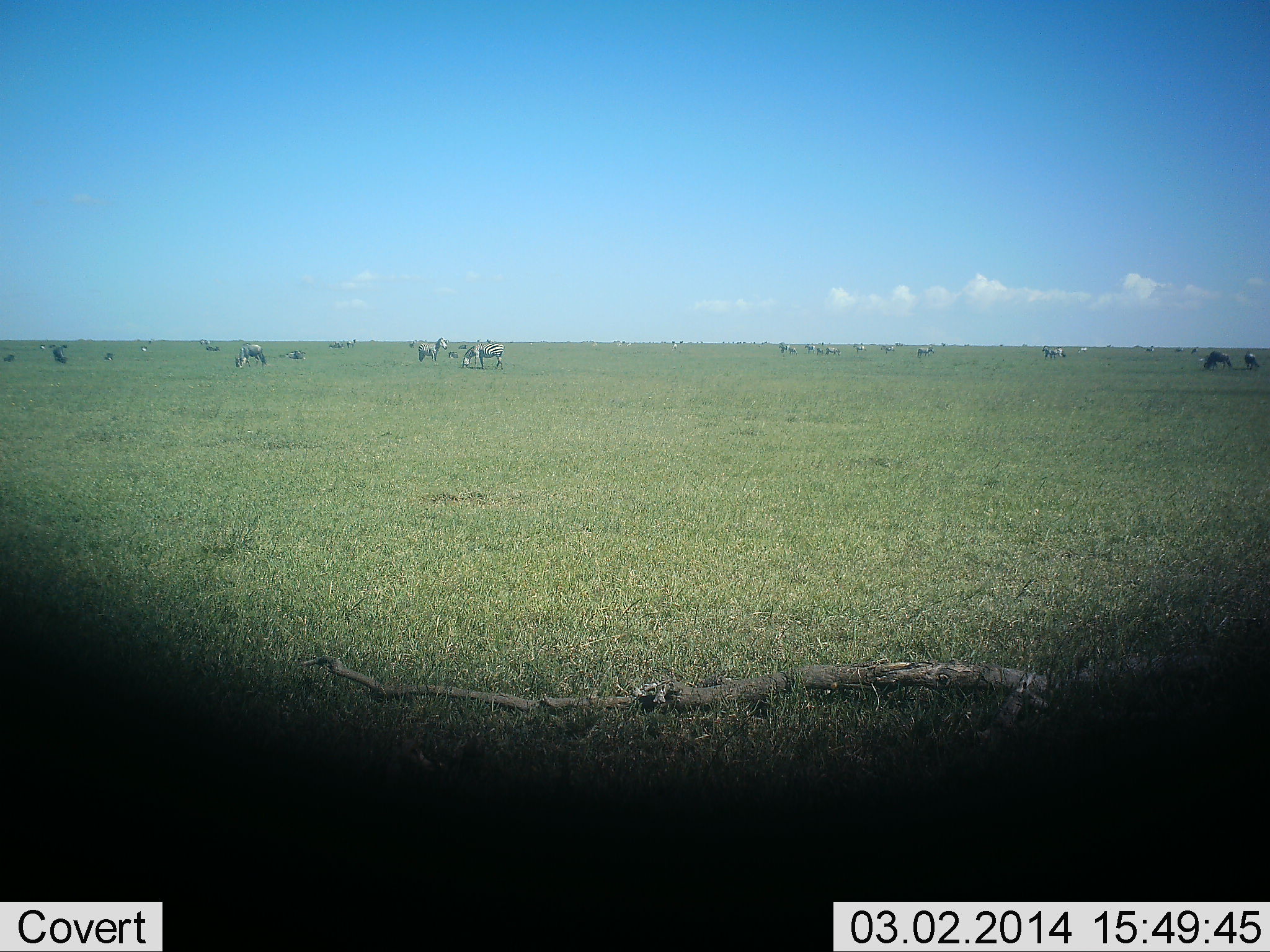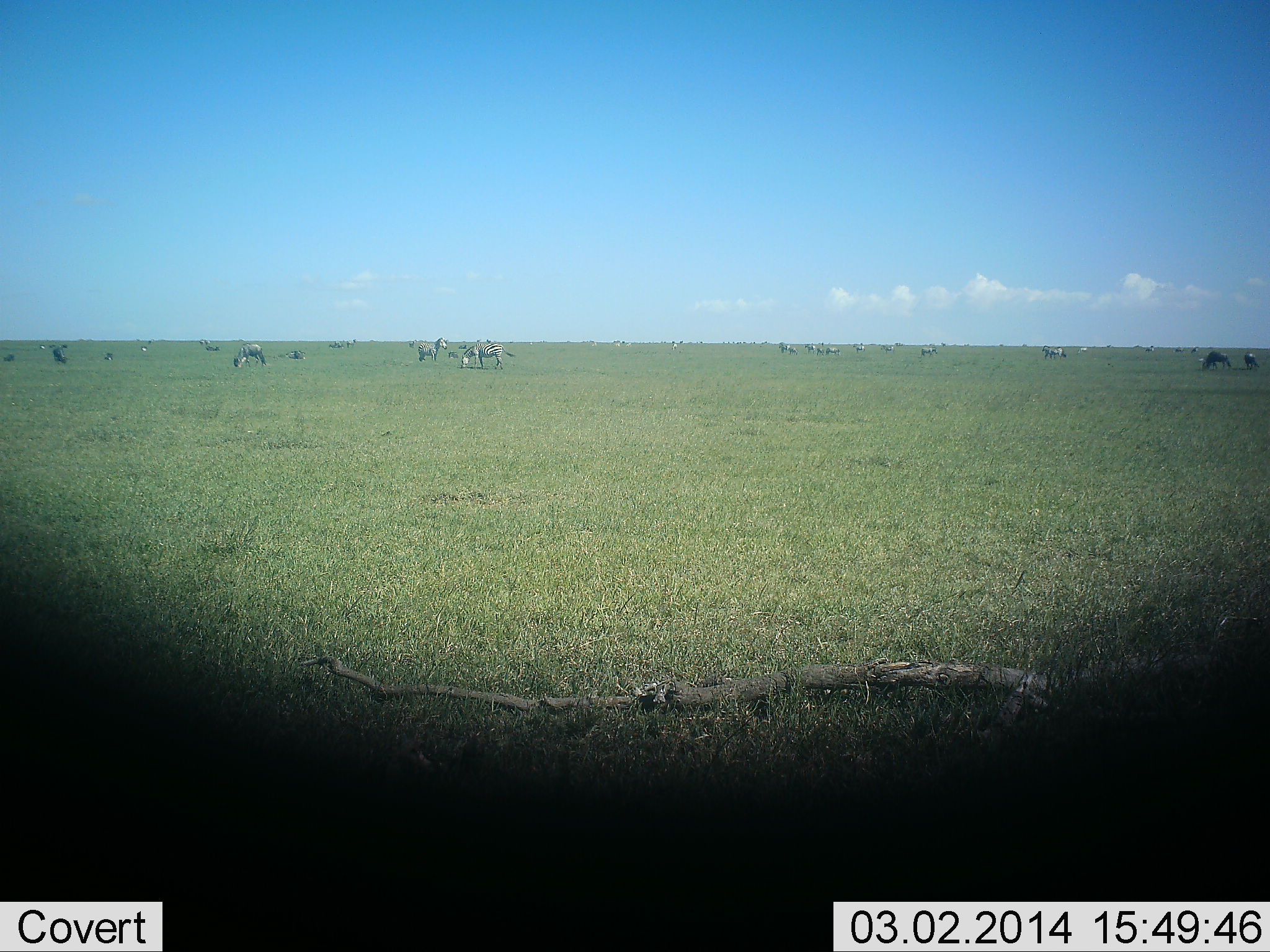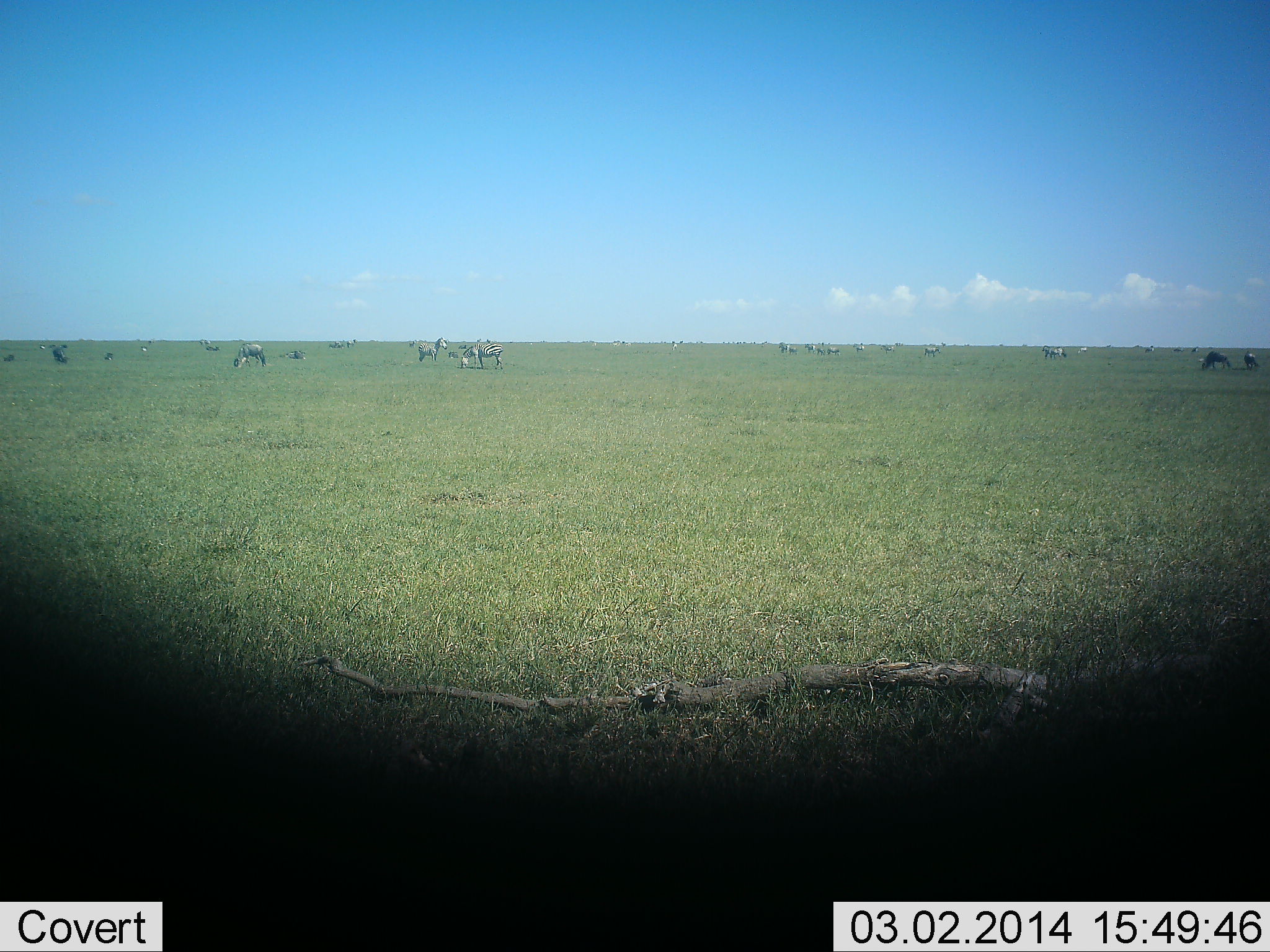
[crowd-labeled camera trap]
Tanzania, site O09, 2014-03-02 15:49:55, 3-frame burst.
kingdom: Animalia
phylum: Chordata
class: Mammalia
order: Artiodactyla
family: Bovidae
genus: Connochaetes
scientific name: Connochaetes taurinus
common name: blue wildebeest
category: wildebeest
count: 11-50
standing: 50%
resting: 0%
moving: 0%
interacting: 0%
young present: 0%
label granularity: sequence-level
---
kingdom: Animalia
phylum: Chordata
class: Mammalia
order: Perissodactyla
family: Equidae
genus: Equus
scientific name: Equus quagga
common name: plains zebra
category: zebra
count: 11-50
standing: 63%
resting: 0%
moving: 11%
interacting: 5%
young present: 0%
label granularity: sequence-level